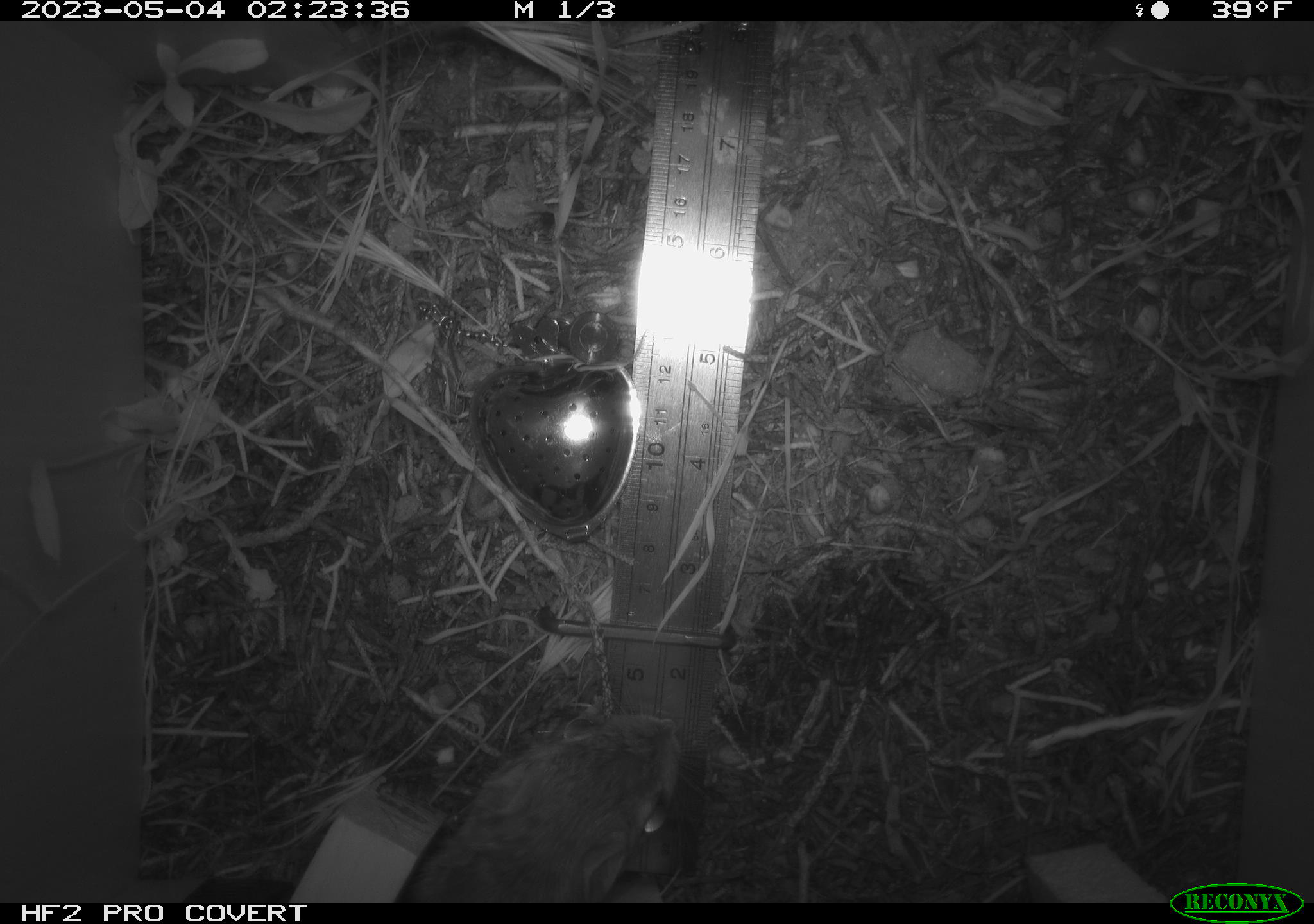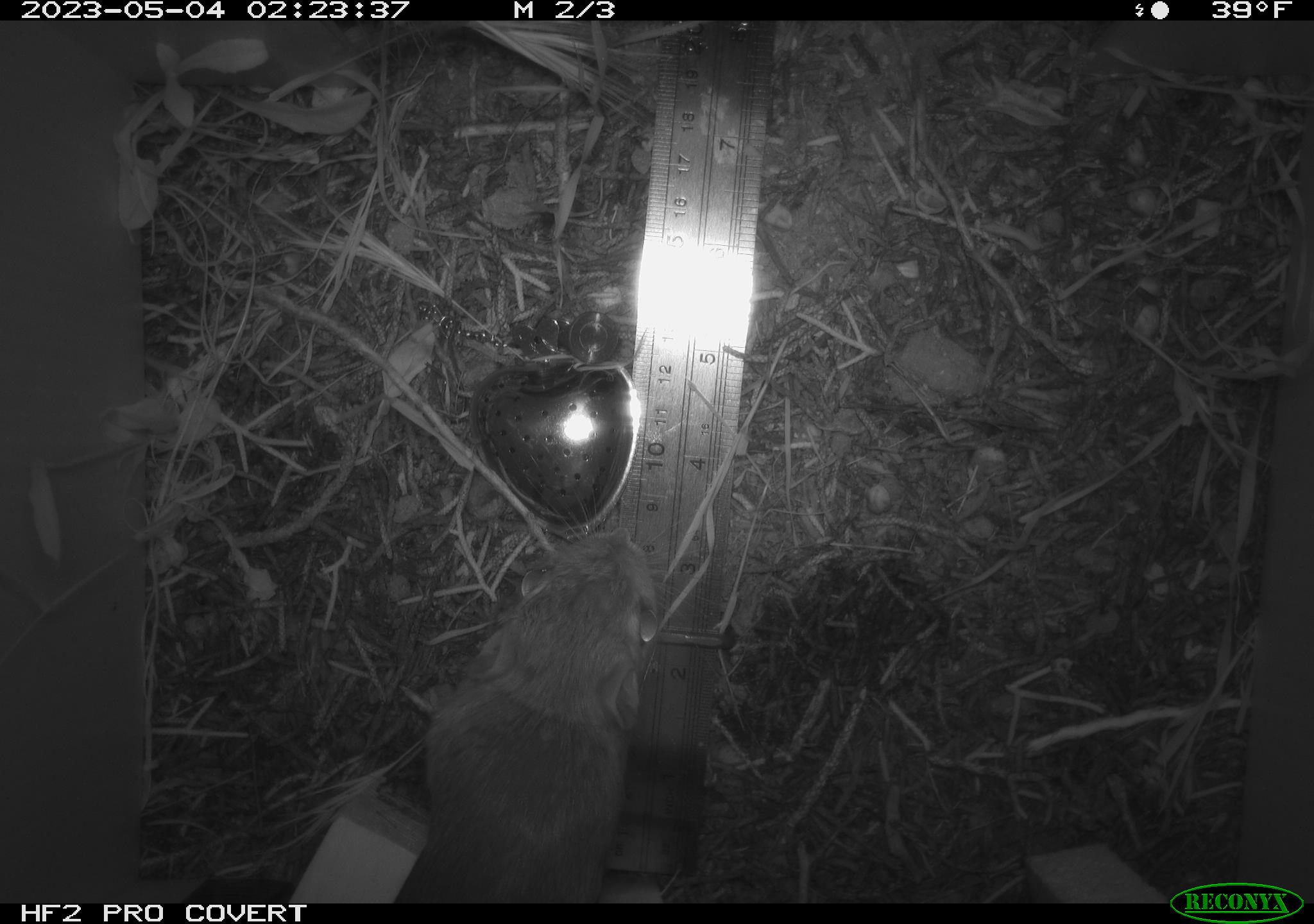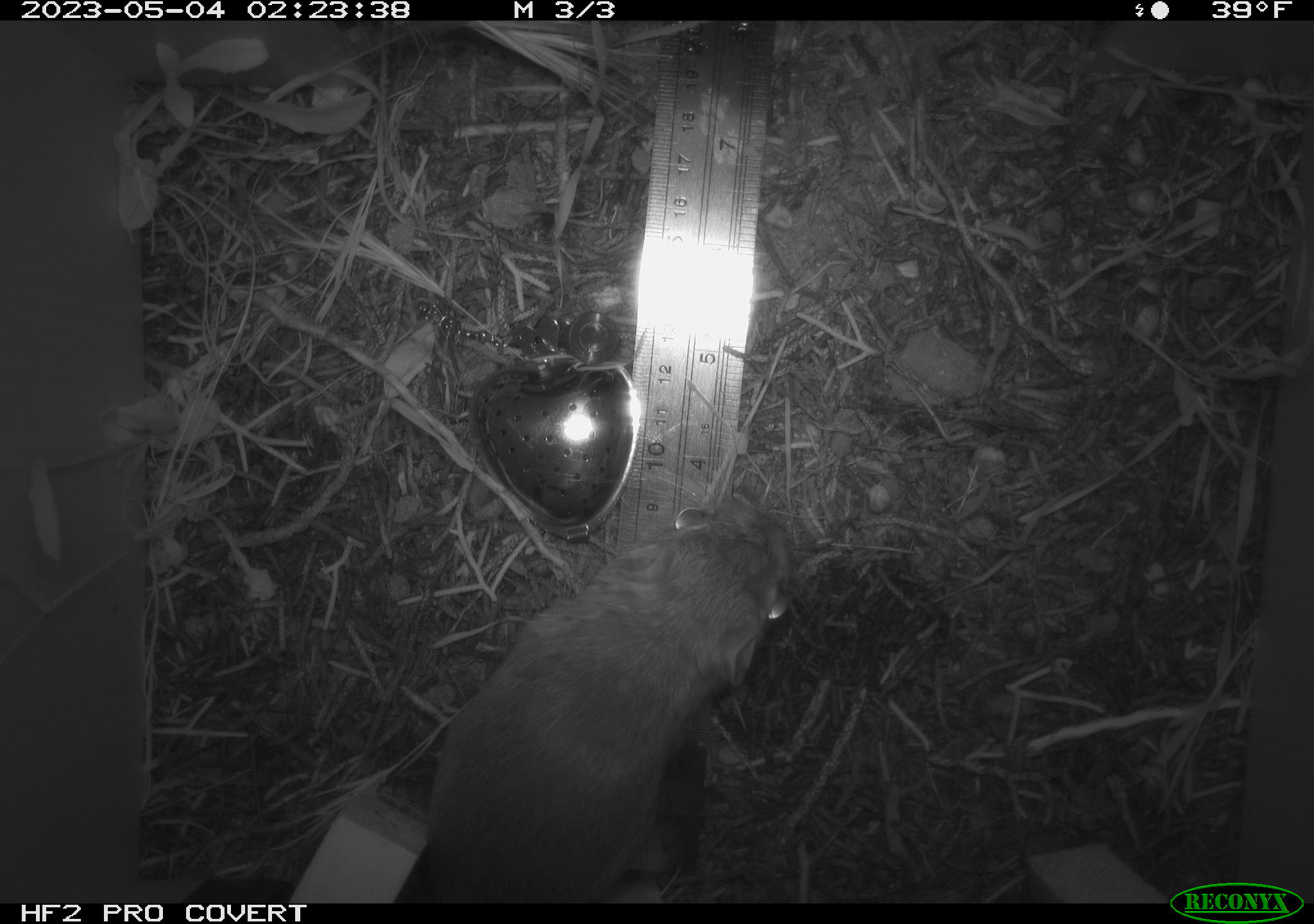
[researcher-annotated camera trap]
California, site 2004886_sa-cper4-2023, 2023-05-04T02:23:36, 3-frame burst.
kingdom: Animalia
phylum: Chordata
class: Mammalia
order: Rodentia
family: Heteromyidae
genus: Dipodomys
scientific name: Dipodomys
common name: kangaroo rats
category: dipodomys species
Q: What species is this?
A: Dipodomys species (kangaroo rats) (Dipodomys).